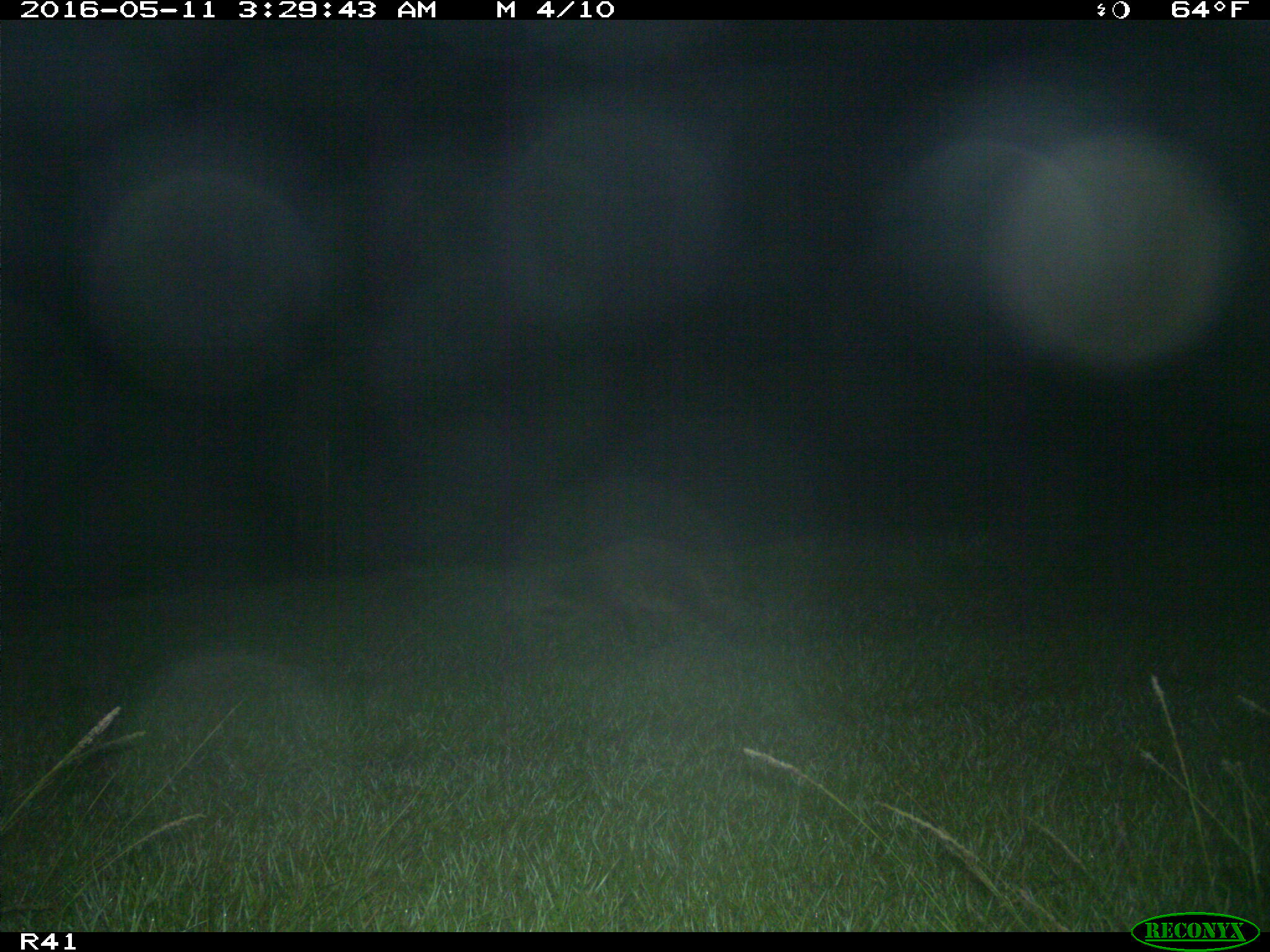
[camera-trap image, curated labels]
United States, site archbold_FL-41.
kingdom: Animalia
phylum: Chordata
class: Mammalia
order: Carnivora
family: Procyonidae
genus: Procyon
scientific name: Procyon lotor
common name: common raccoon